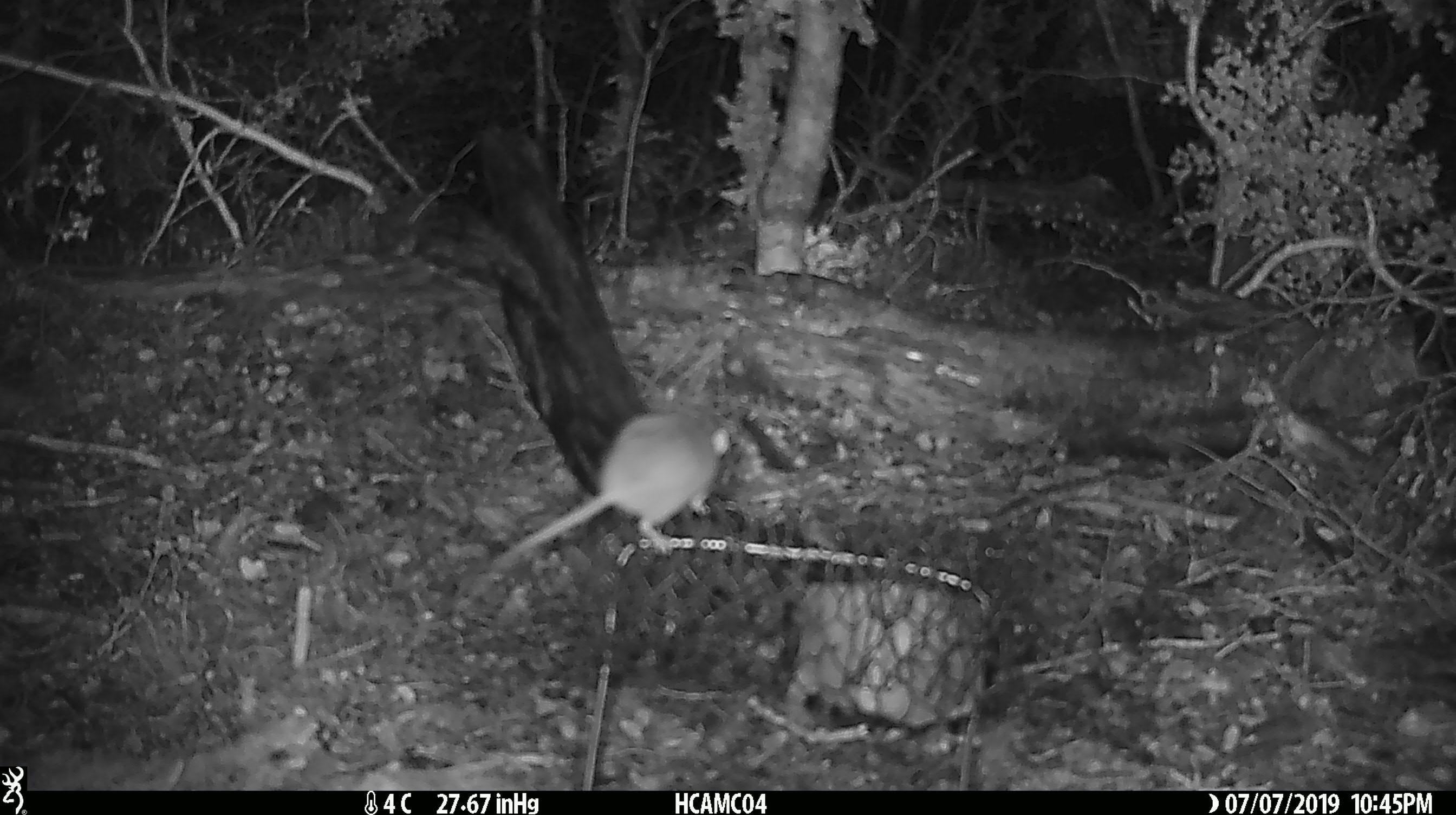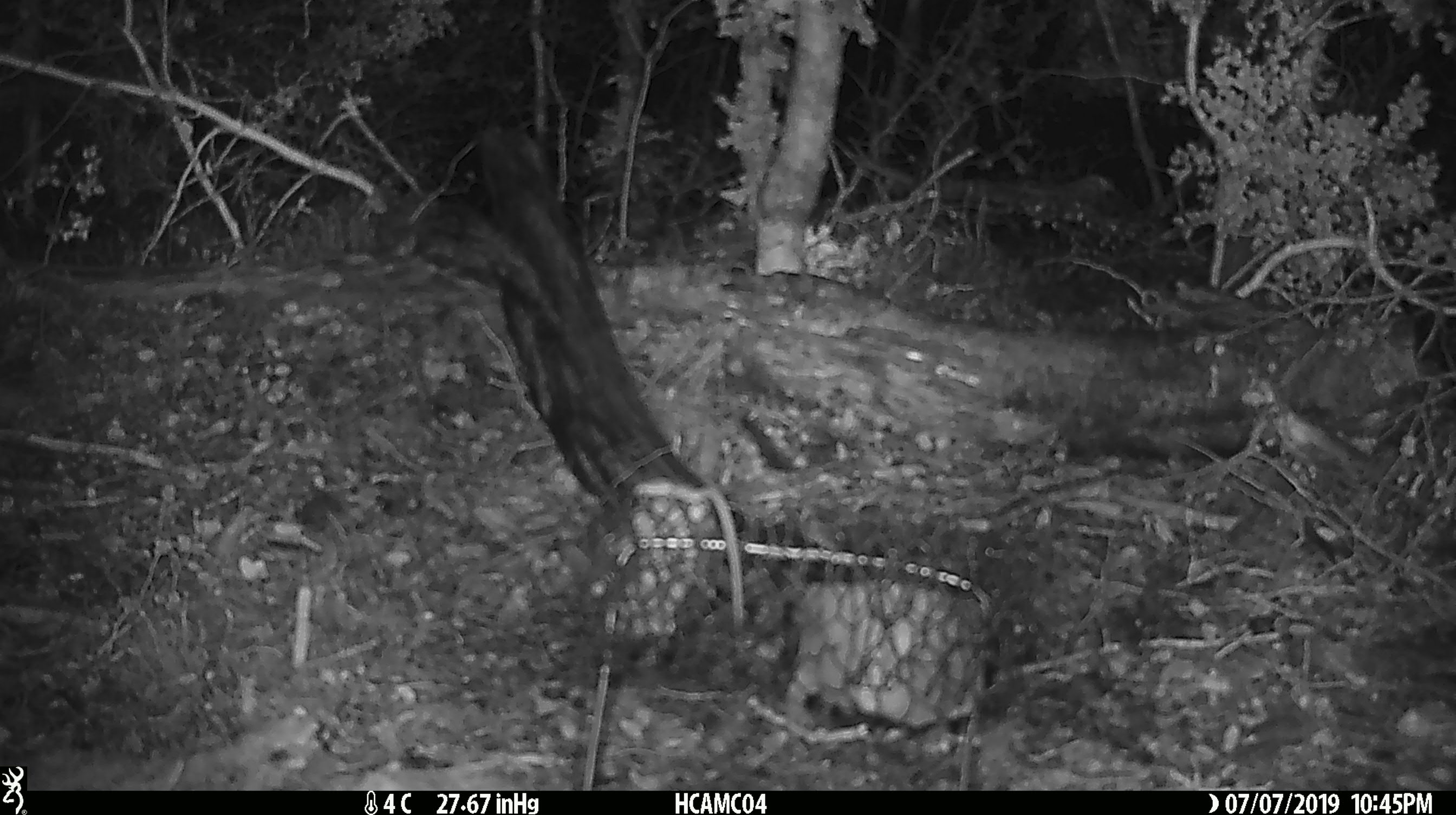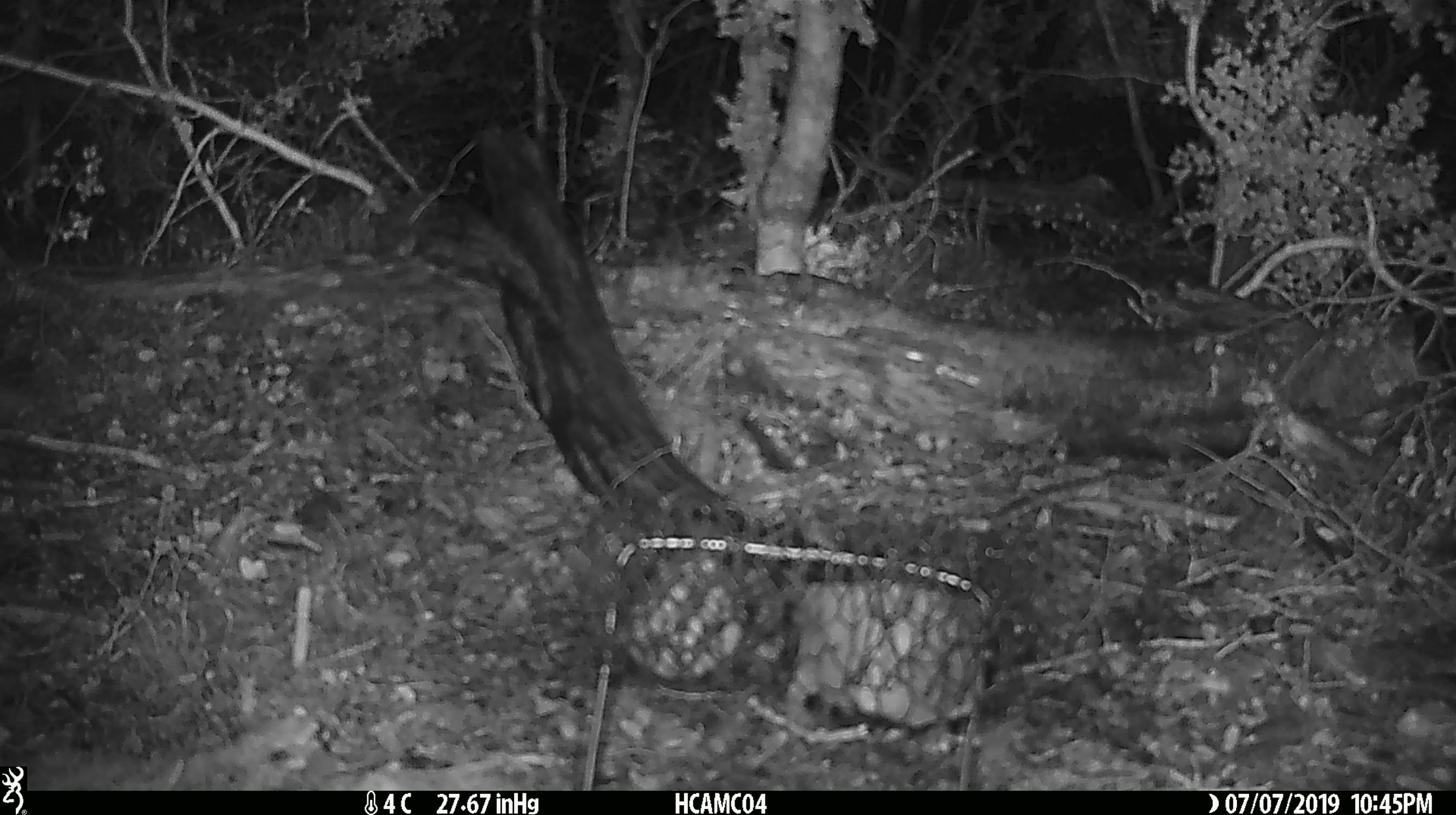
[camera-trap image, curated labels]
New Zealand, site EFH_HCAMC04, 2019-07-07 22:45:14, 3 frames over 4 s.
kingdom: Animalia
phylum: Chordata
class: Mammalia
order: Rodentia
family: Muridae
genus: Mus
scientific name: Mus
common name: mouse